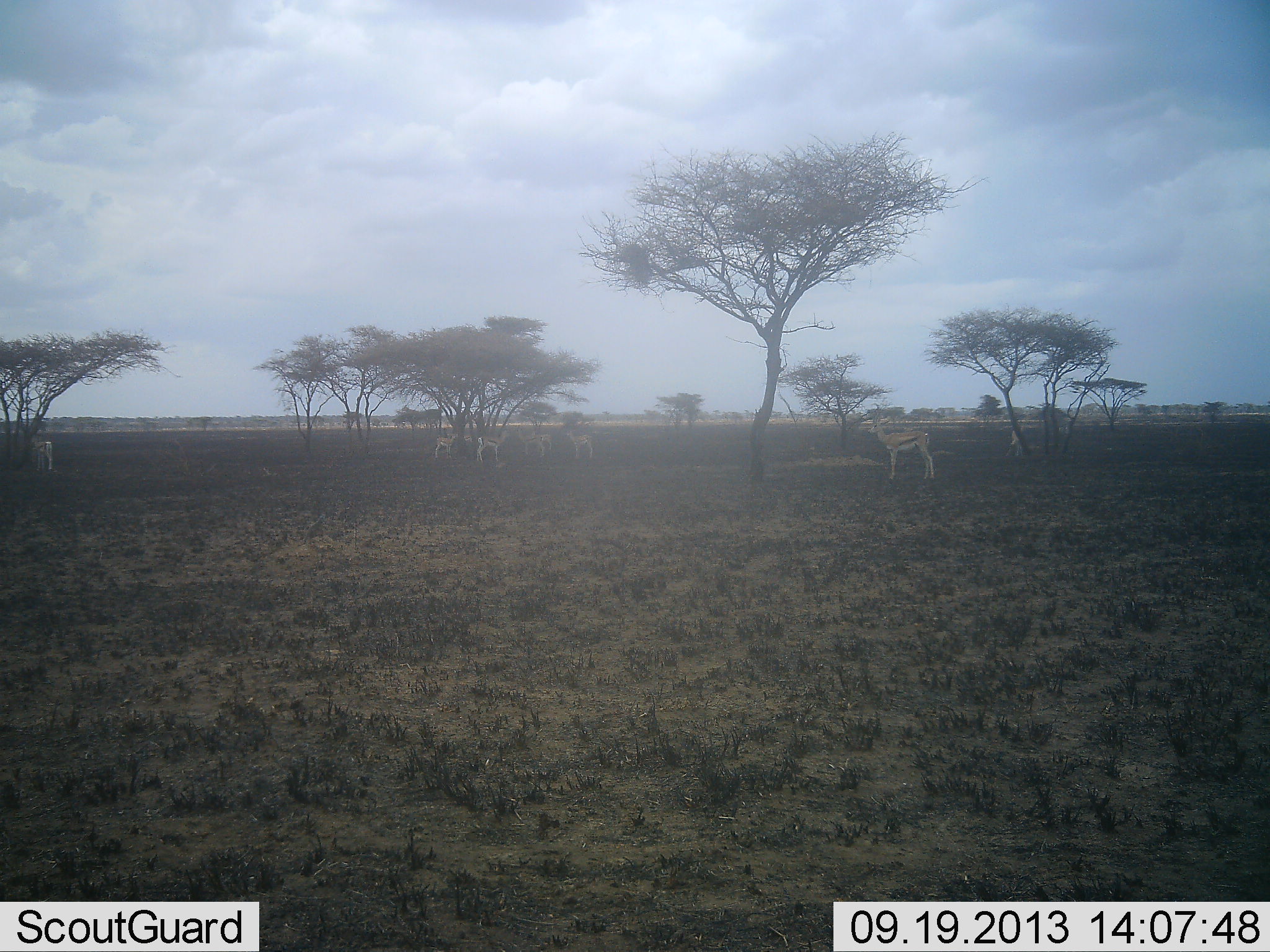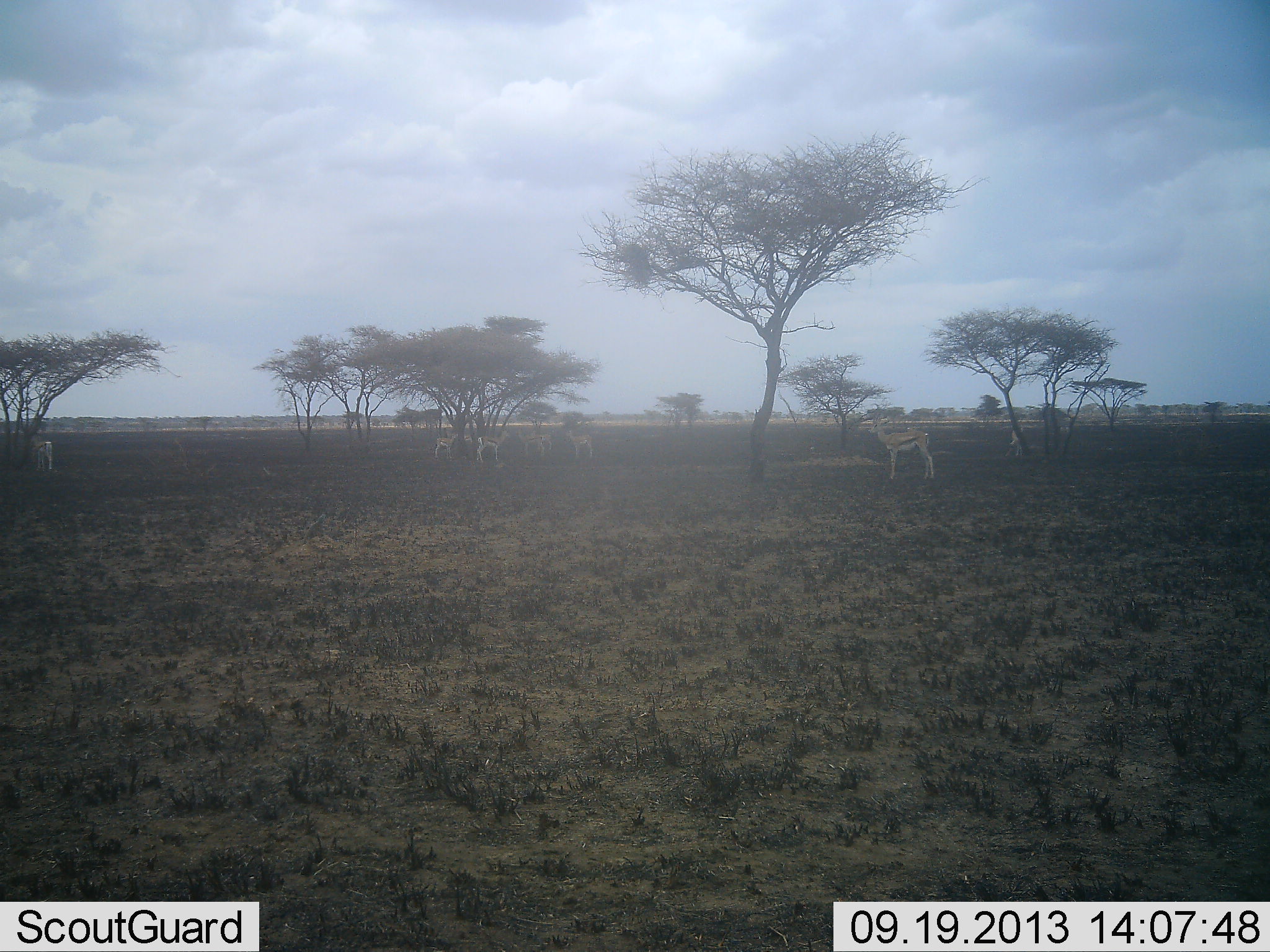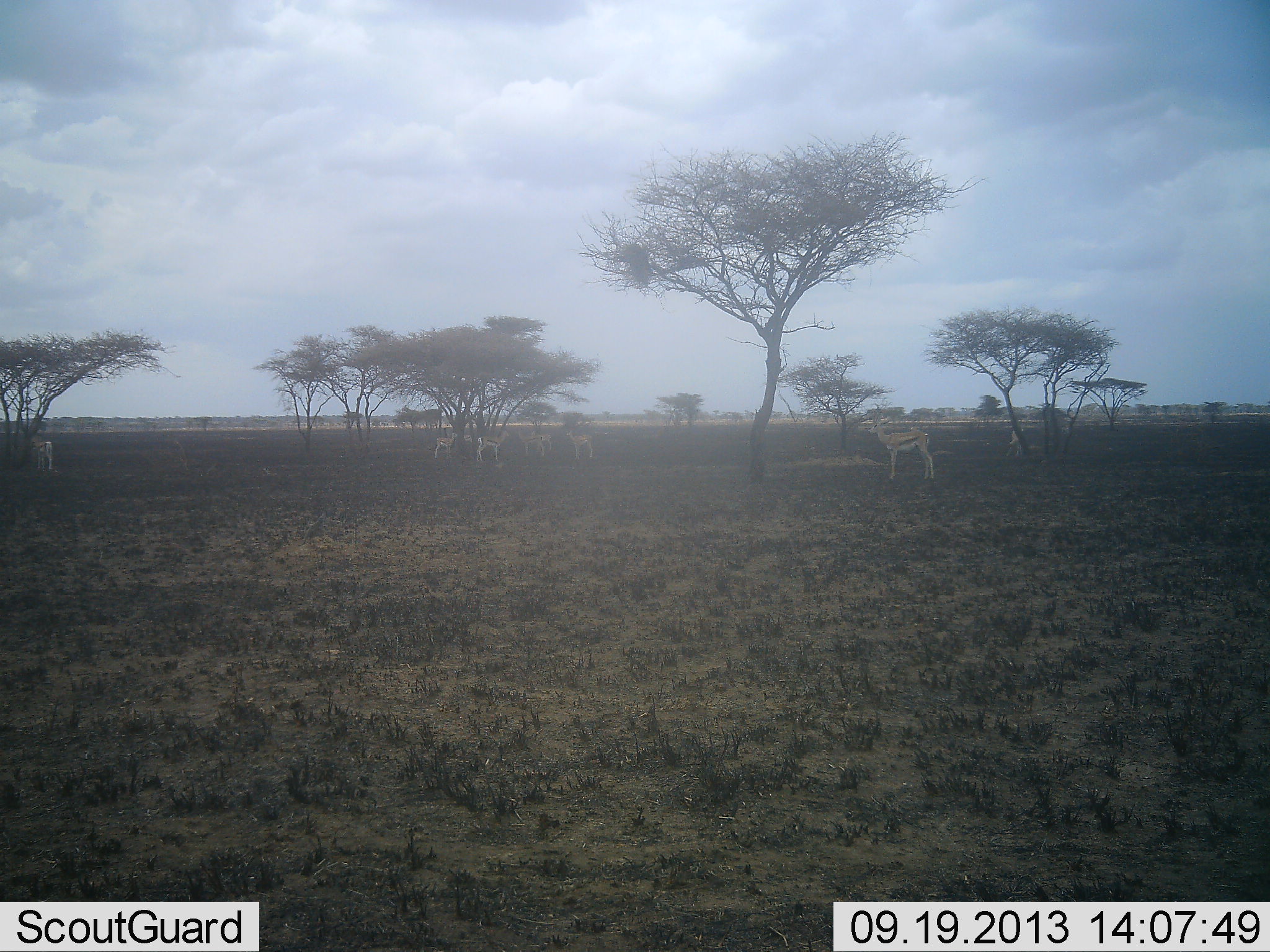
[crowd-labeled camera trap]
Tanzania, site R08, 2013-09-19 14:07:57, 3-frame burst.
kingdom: Animalia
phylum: Chordata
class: Mammalia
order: Artiodactyla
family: Bovidae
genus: Eudorcas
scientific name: Eudorcas thomsonii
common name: thomson's gazelle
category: gazellethomsons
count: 6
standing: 100%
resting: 10%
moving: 0%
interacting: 10%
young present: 0%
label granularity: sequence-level